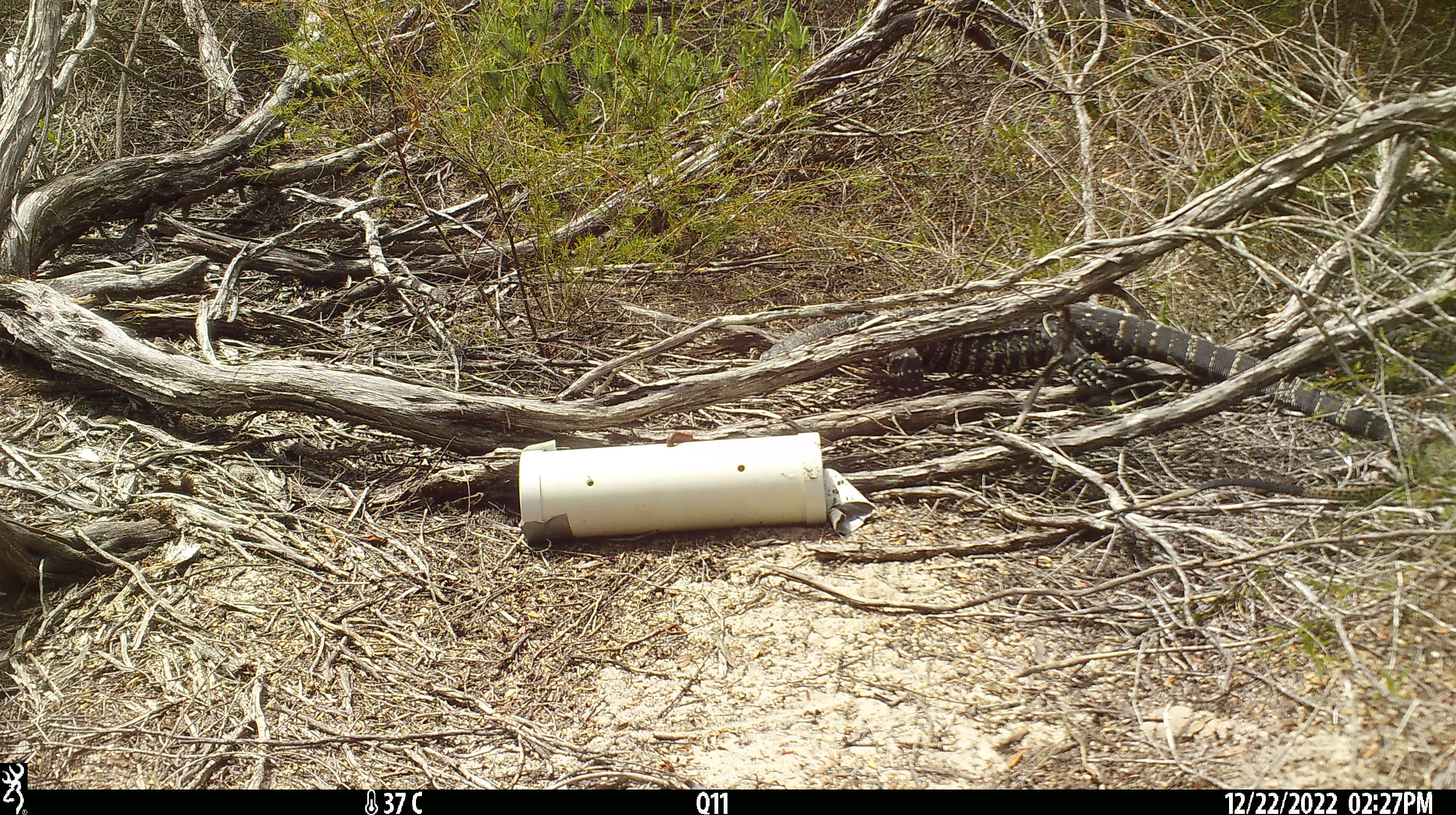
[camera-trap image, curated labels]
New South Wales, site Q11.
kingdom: Animalia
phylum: Chordata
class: Reptilia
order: Squamata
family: Varanidae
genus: Varanus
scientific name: Varanus varius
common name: lace monitor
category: goanna